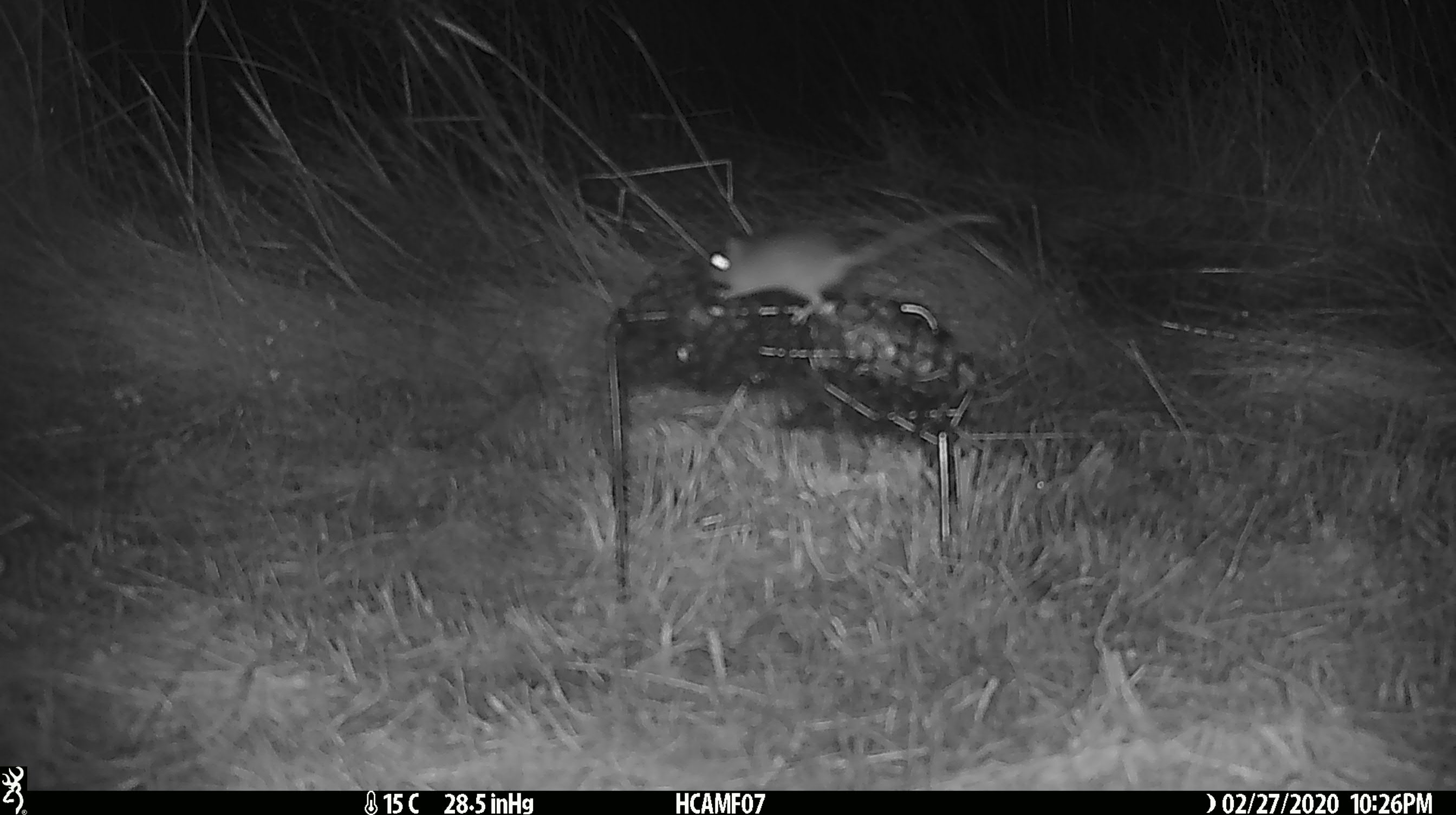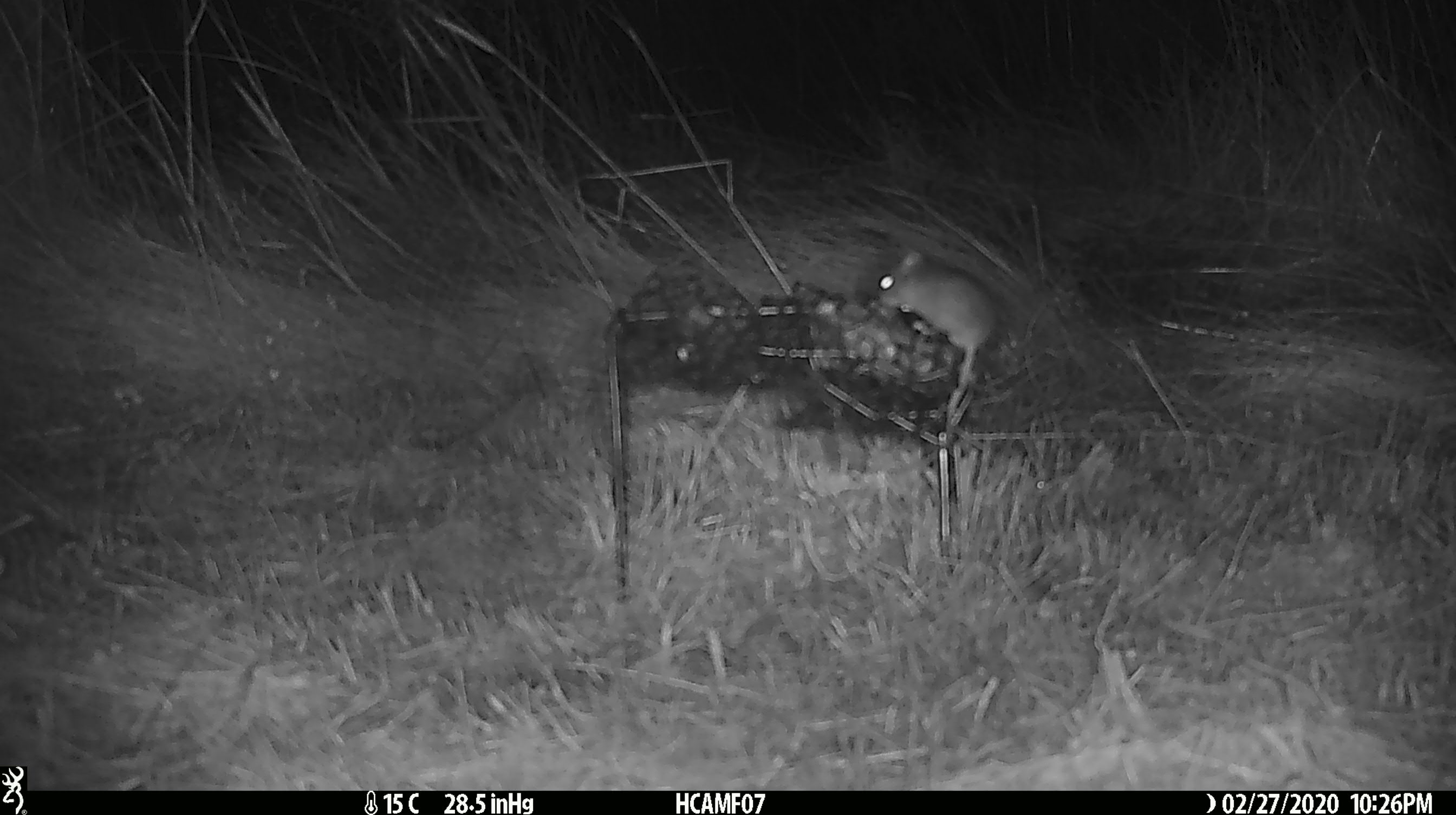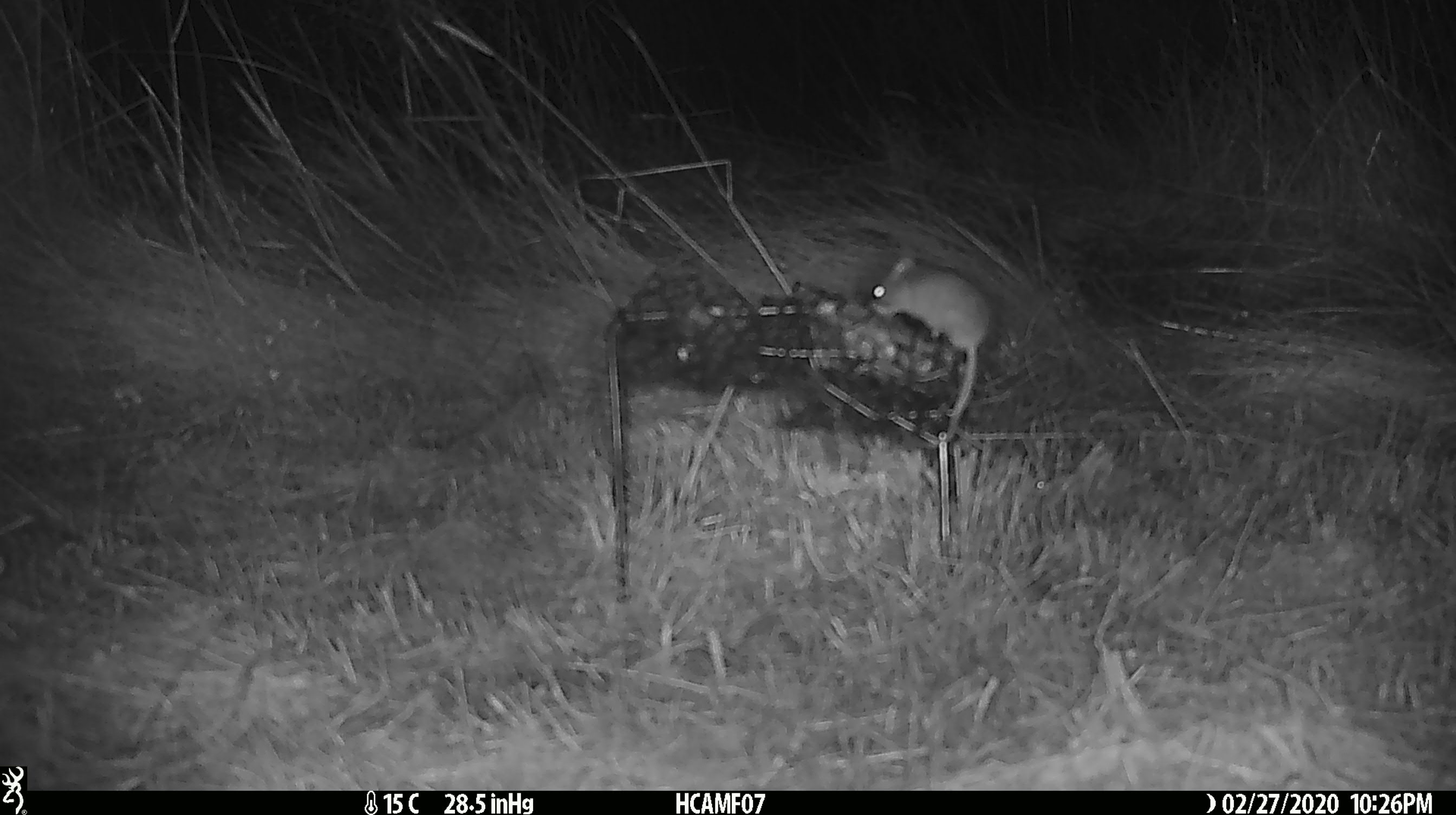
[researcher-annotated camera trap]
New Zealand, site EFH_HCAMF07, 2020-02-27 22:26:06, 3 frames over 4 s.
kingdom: Animalia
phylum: Chordata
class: Mammalia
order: Rodentia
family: Muridae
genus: Mus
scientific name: Mus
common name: mouse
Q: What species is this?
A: Mouse (Mus).